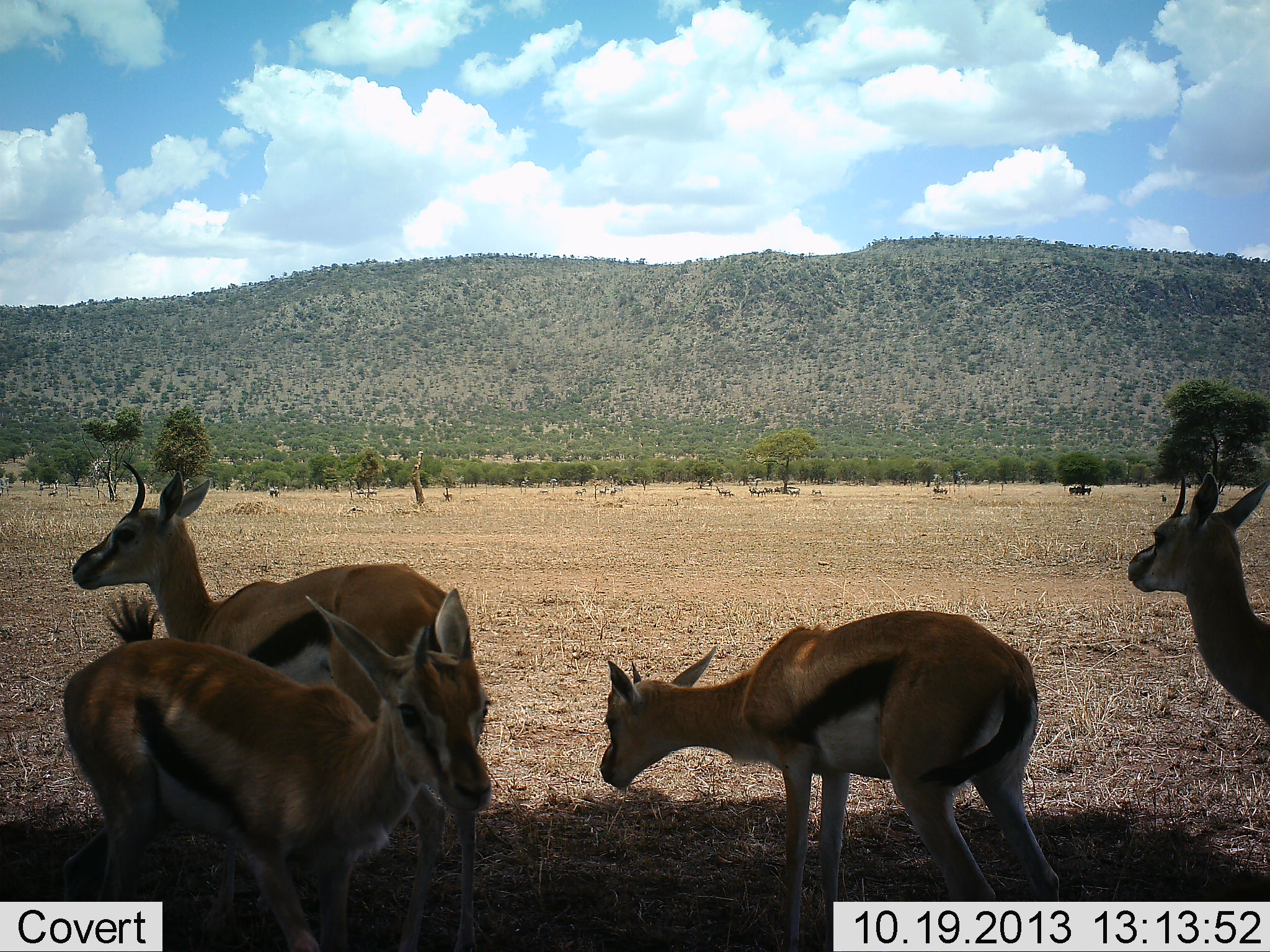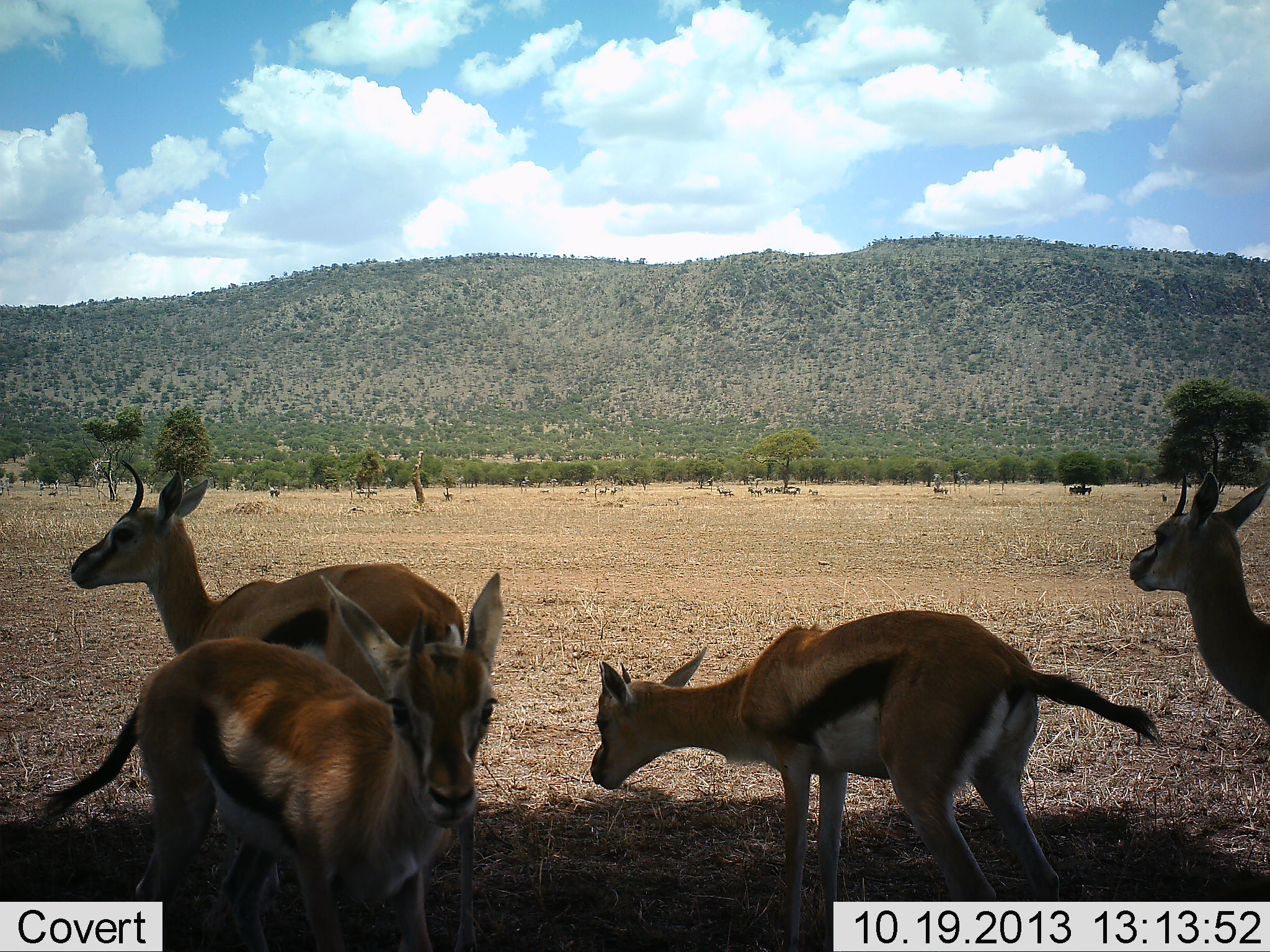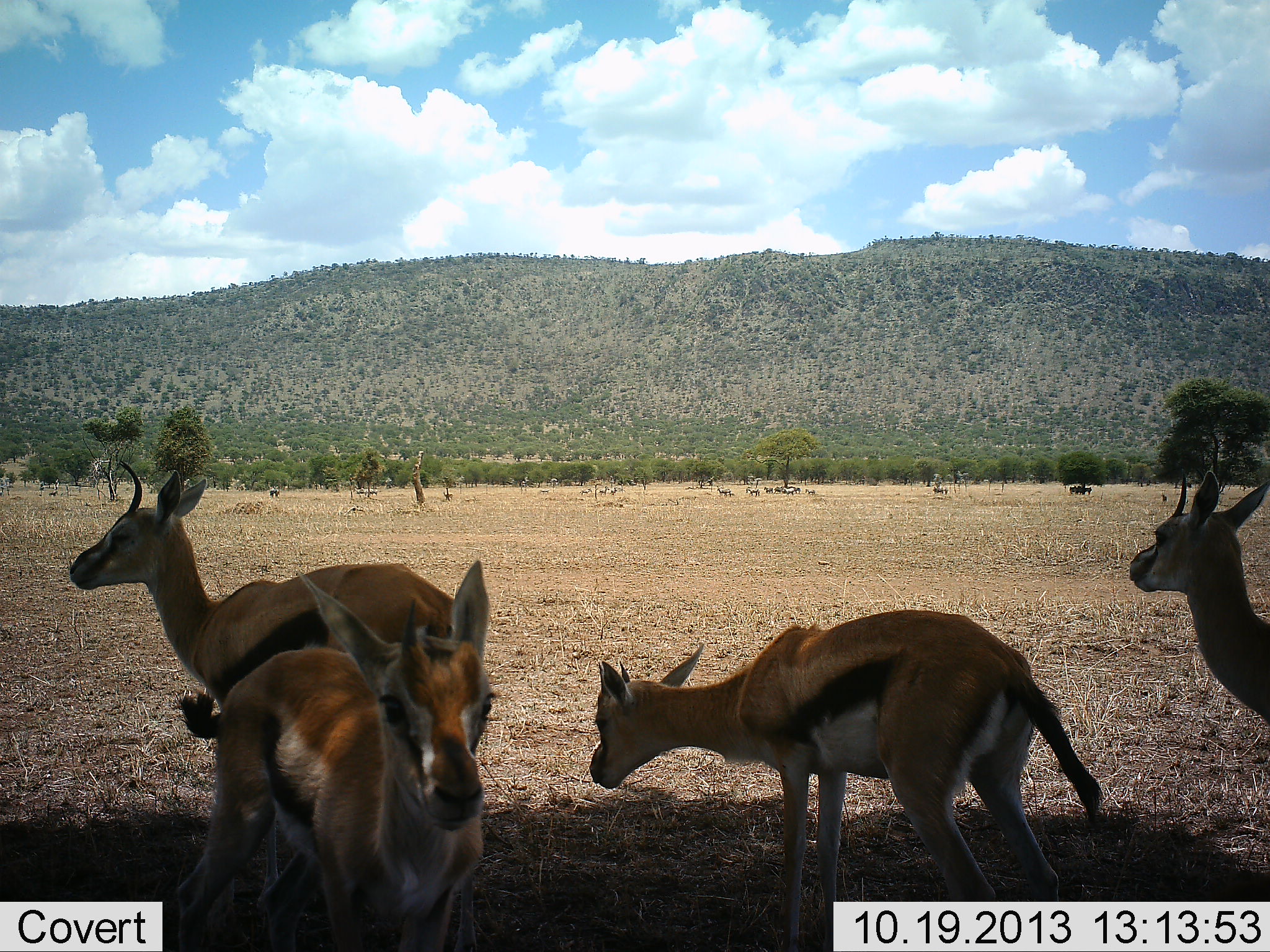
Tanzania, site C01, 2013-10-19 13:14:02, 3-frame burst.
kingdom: Animalia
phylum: Chordata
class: Mammalia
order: Artiodactyla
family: Bovidae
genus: Eudorcas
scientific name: Eudorcas thomsonii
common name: thomson's gazelle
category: gazellethomsons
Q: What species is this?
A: Gazellethomsons (thomson's gazelle) (Eudorcas thomsonii).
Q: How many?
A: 4.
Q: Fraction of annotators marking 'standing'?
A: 100%.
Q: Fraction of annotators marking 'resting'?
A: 0%.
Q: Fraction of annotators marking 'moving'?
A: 10%.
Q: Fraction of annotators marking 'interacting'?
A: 0%.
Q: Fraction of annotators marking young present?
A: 10%.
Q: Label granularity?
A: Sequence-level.